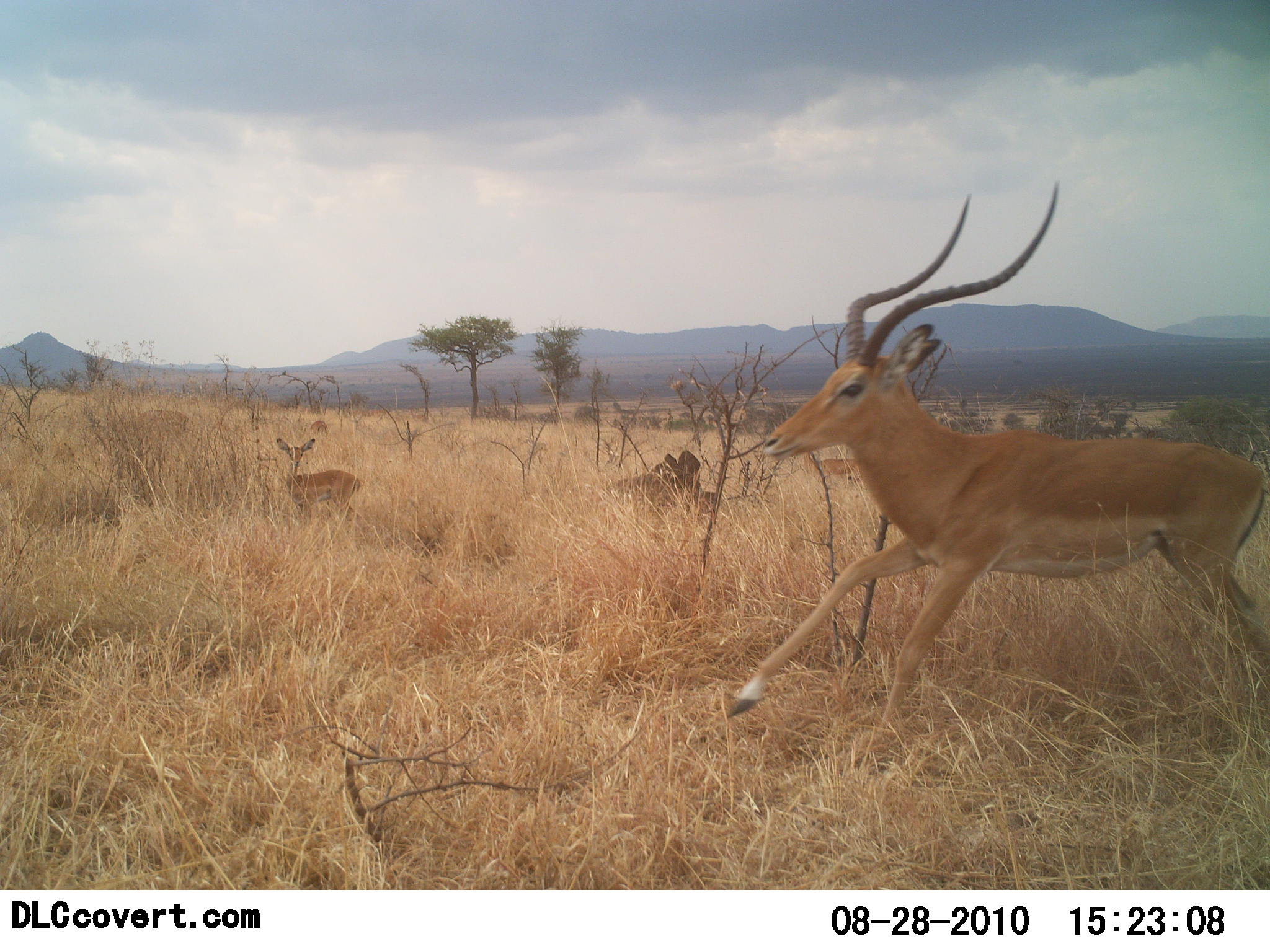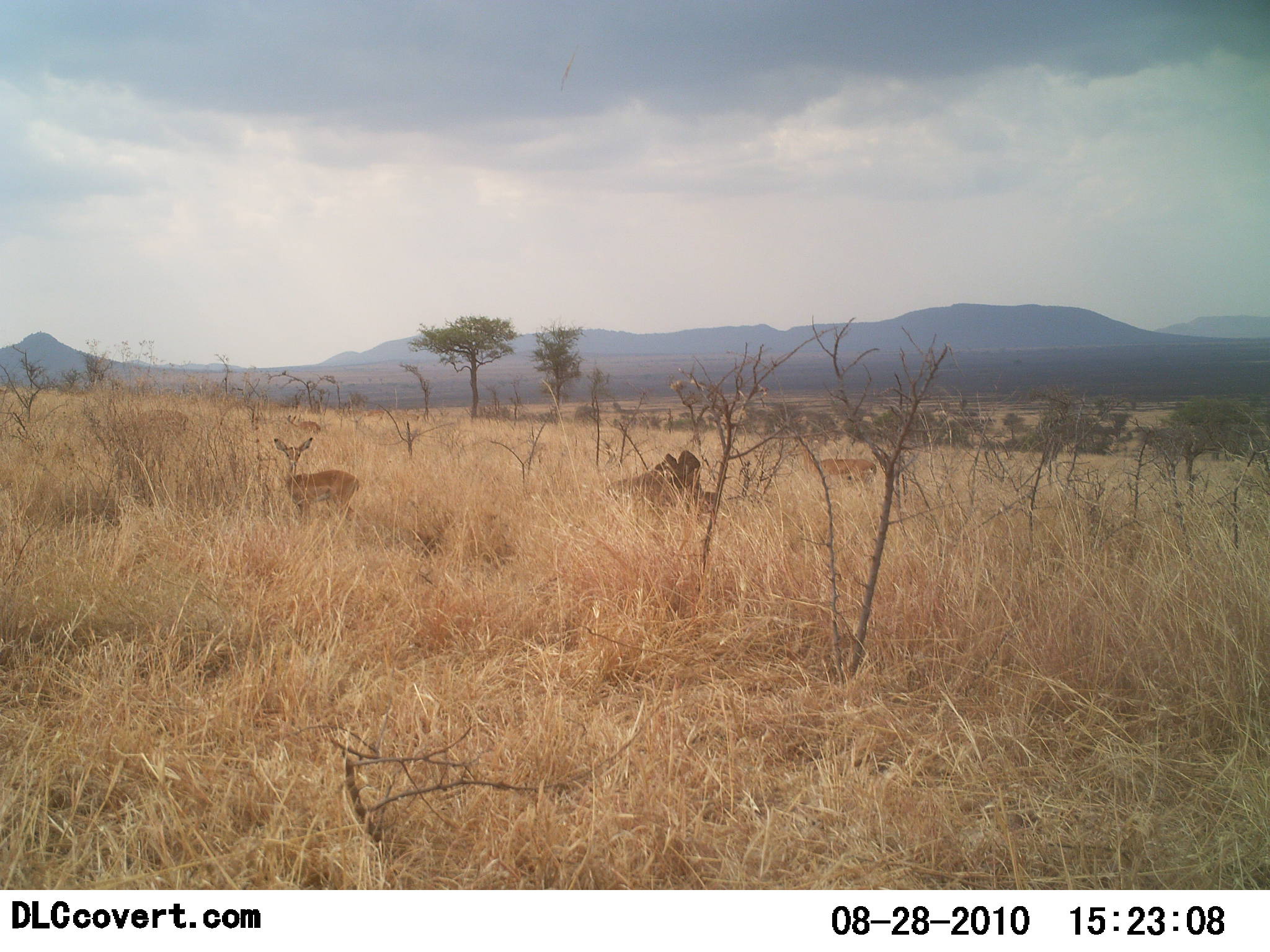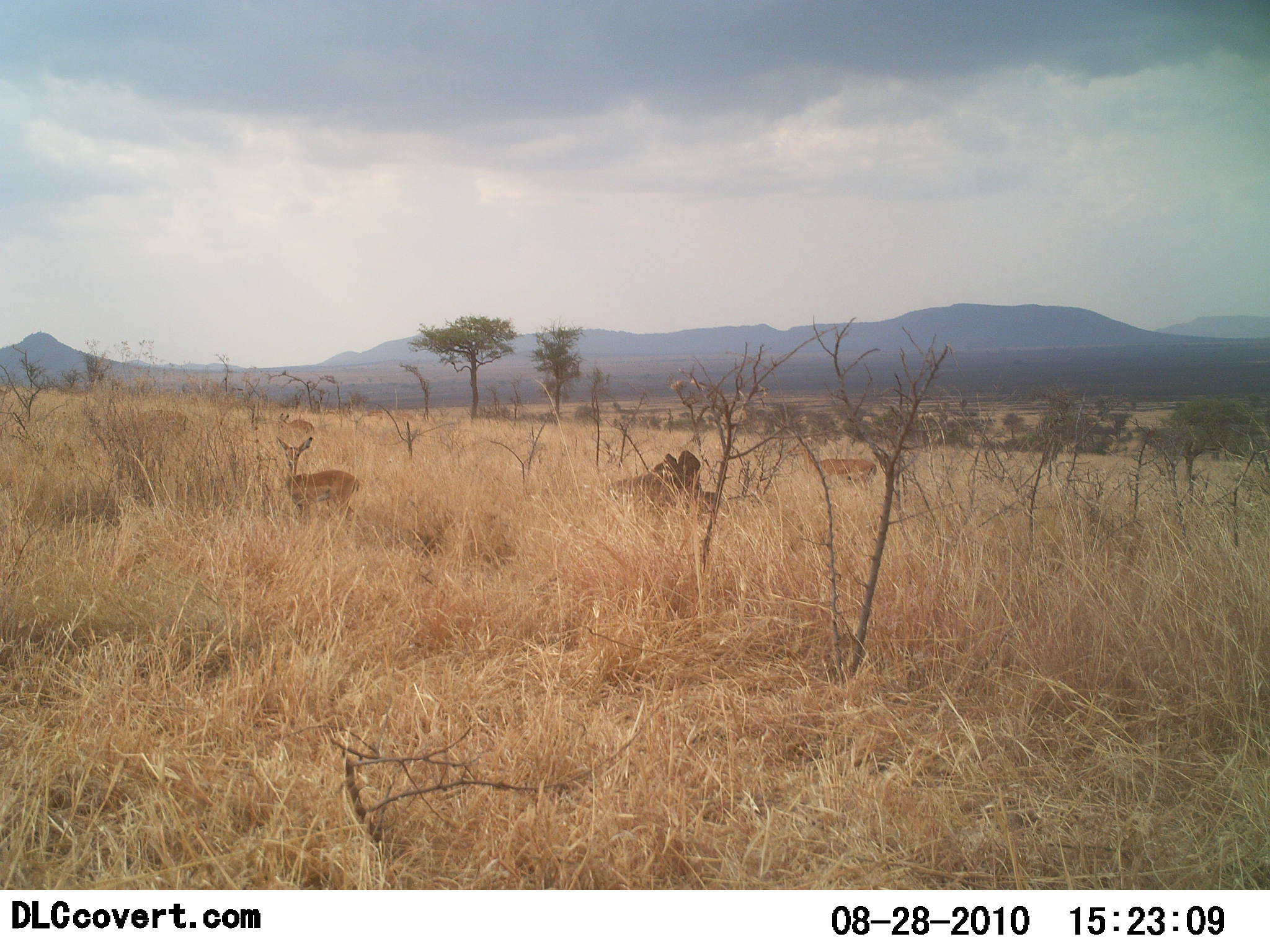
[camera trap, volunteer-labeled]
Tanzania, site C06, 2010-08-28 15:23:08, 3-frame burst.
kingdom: Animalia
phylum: Chordata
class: Mammalia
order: Artiodactyla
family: Bovidae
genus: Aepyceros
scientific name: Aepyceros melampus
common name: impala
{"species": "impala (Aepyceros melampus)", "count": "3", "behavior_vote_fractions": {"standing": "72%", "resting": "0%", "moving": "100%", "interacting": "0%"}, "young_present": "6%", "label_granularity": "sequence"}